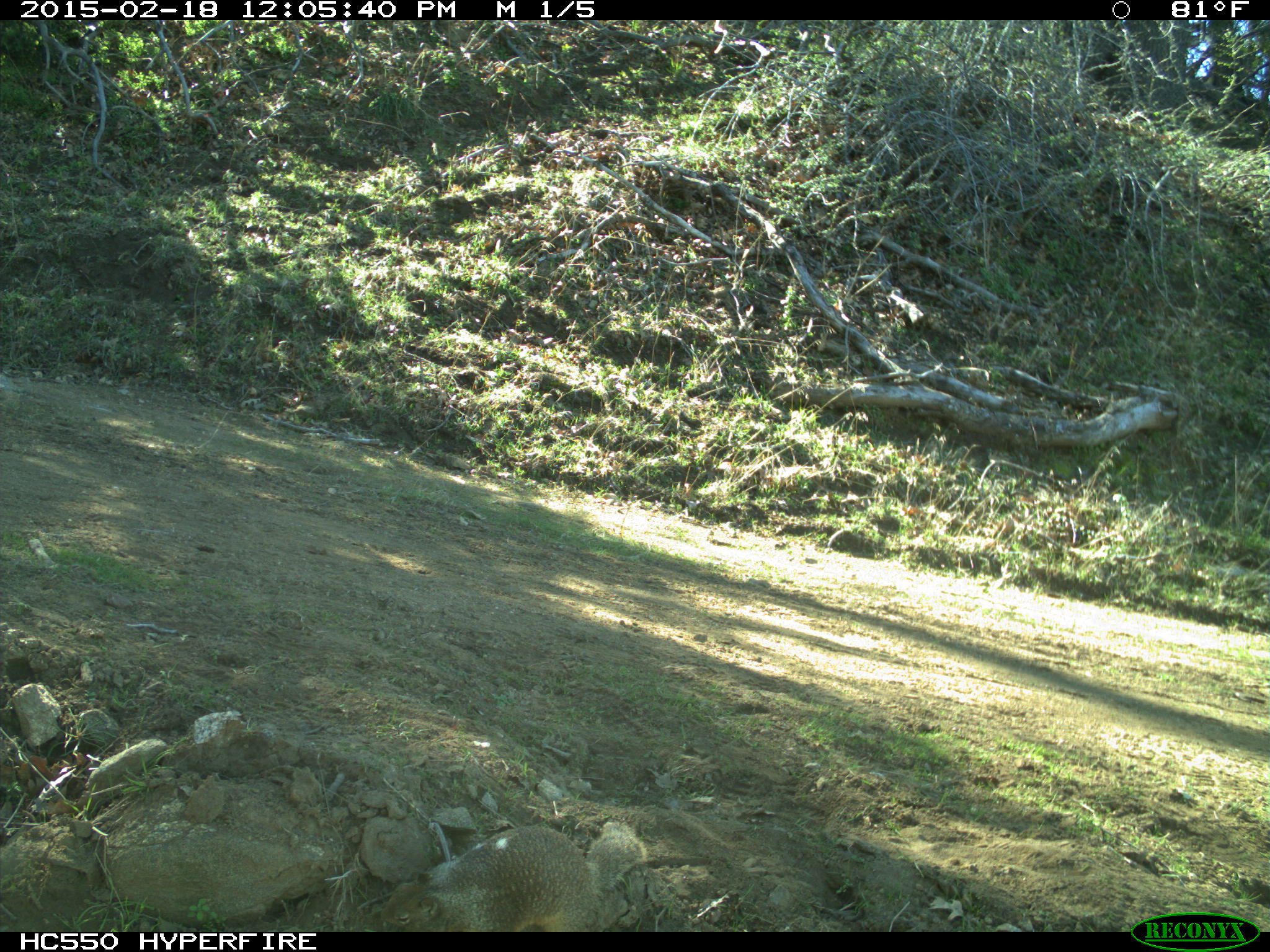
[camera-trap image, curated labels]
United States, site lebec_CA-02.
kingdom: Animalia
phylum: Chordata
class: Mammalia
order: Rodentia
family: Sciuridae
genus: Otospermophilus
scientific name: Otospermophilus beecheyi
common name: california ground squirrel